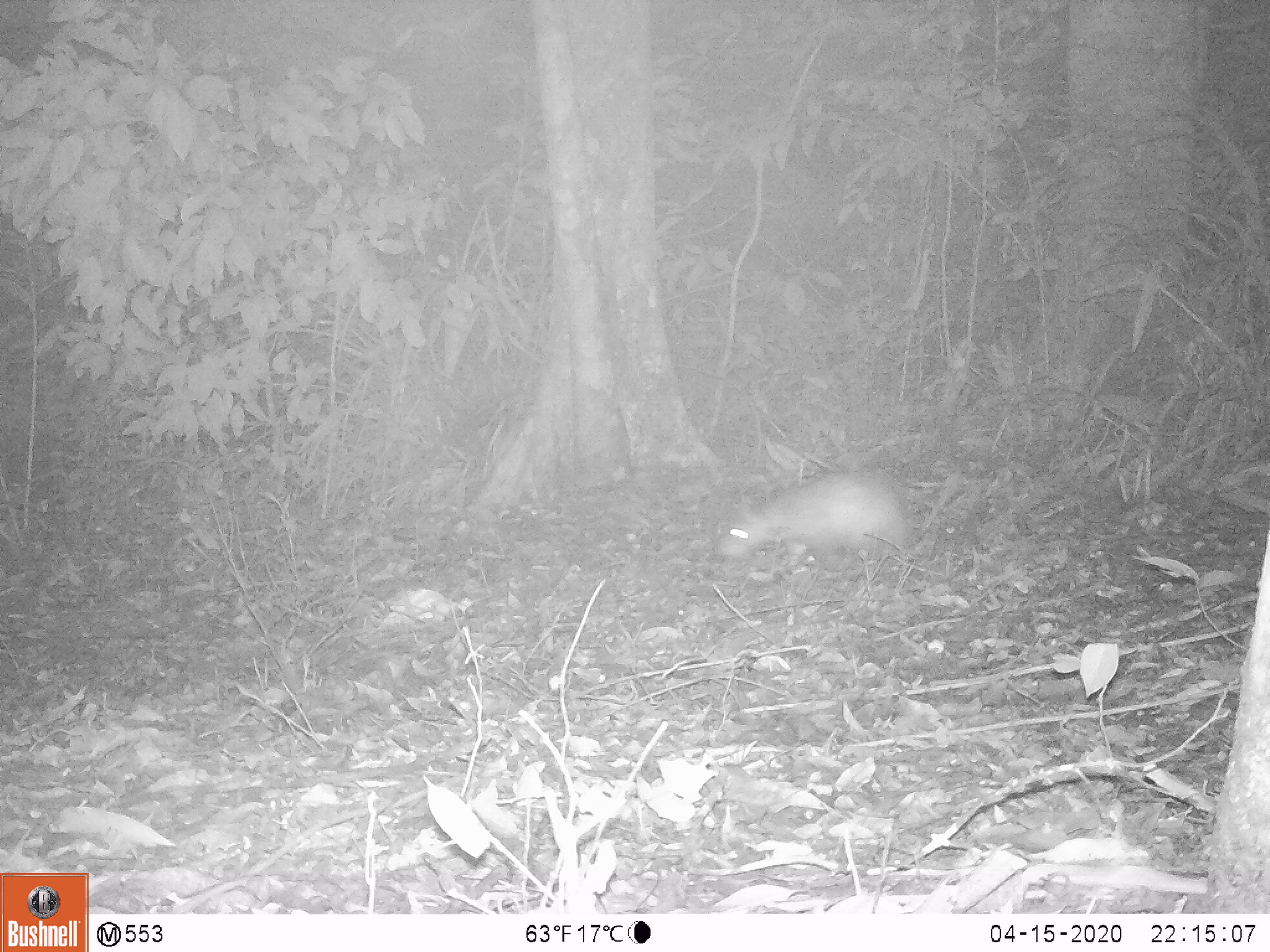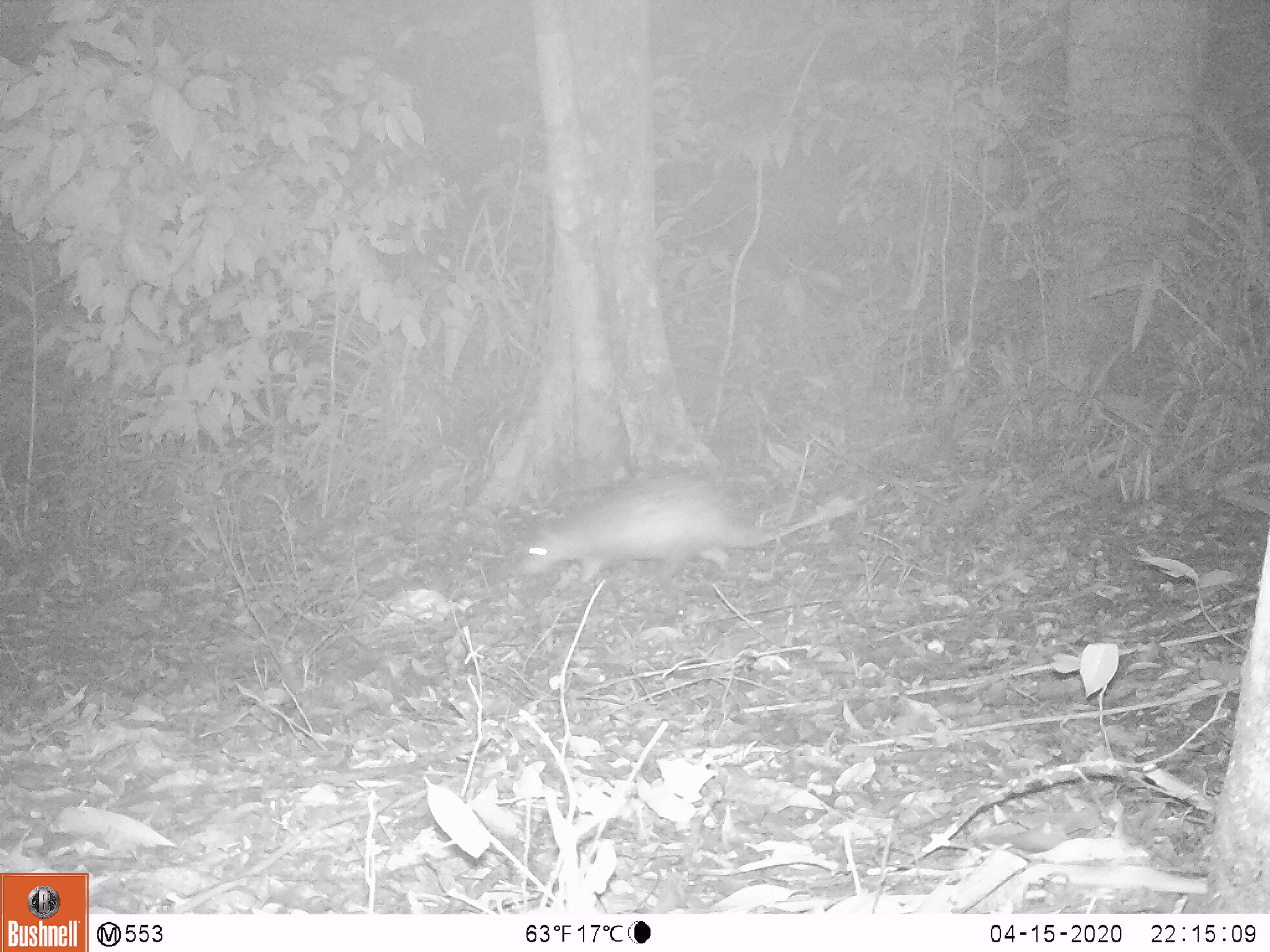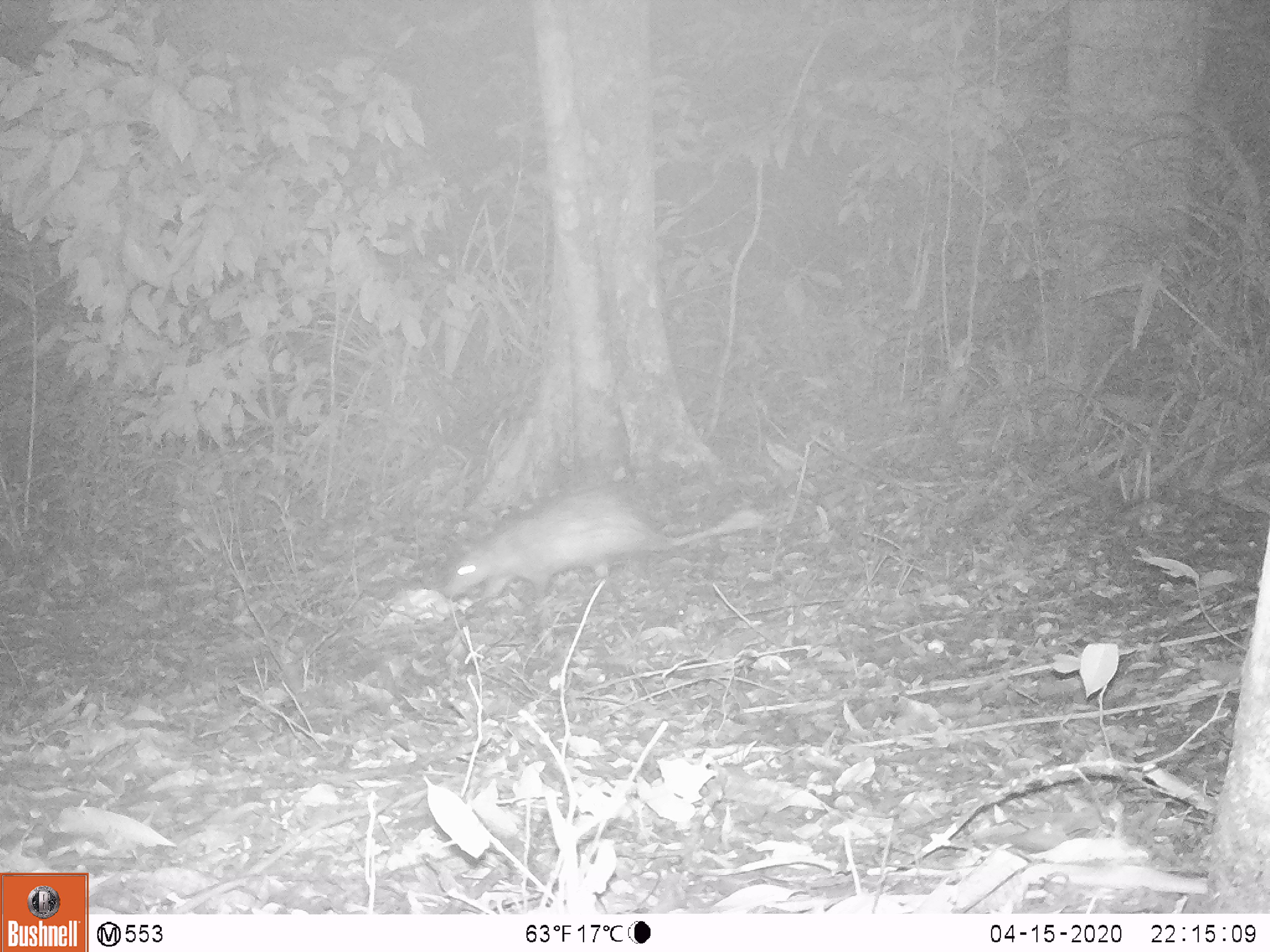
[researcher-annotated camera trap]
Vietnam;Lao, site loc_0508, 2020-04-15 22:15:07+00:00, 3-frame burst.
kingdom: Animalia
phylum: Chordata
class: Mammalia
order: Rodentia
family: Hystricidae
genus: Atherurus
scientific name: Atherurus macrourus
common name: asiatic brush-tailed porcupine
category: asiatic brush tailed porcupine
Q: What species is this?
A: Asiatic brush tailed porcupine (asiatic brush-tailed porcupine) (Atherurus macrourus).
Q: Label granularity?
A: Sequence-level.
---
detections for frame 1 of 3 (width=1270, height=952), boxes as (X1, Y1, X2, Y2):
asiatic brush tailed porcupine: (716, 469, 917, 570)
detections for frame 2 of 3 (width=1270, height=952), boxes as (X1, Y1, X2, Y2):
asiatic brush tailed porcupine: (506, 472, 856, 587)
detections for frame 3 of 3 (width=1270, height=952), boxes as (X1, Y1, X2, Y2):
asiatic brush tailed porcupine: (440, 479, 763, 604)